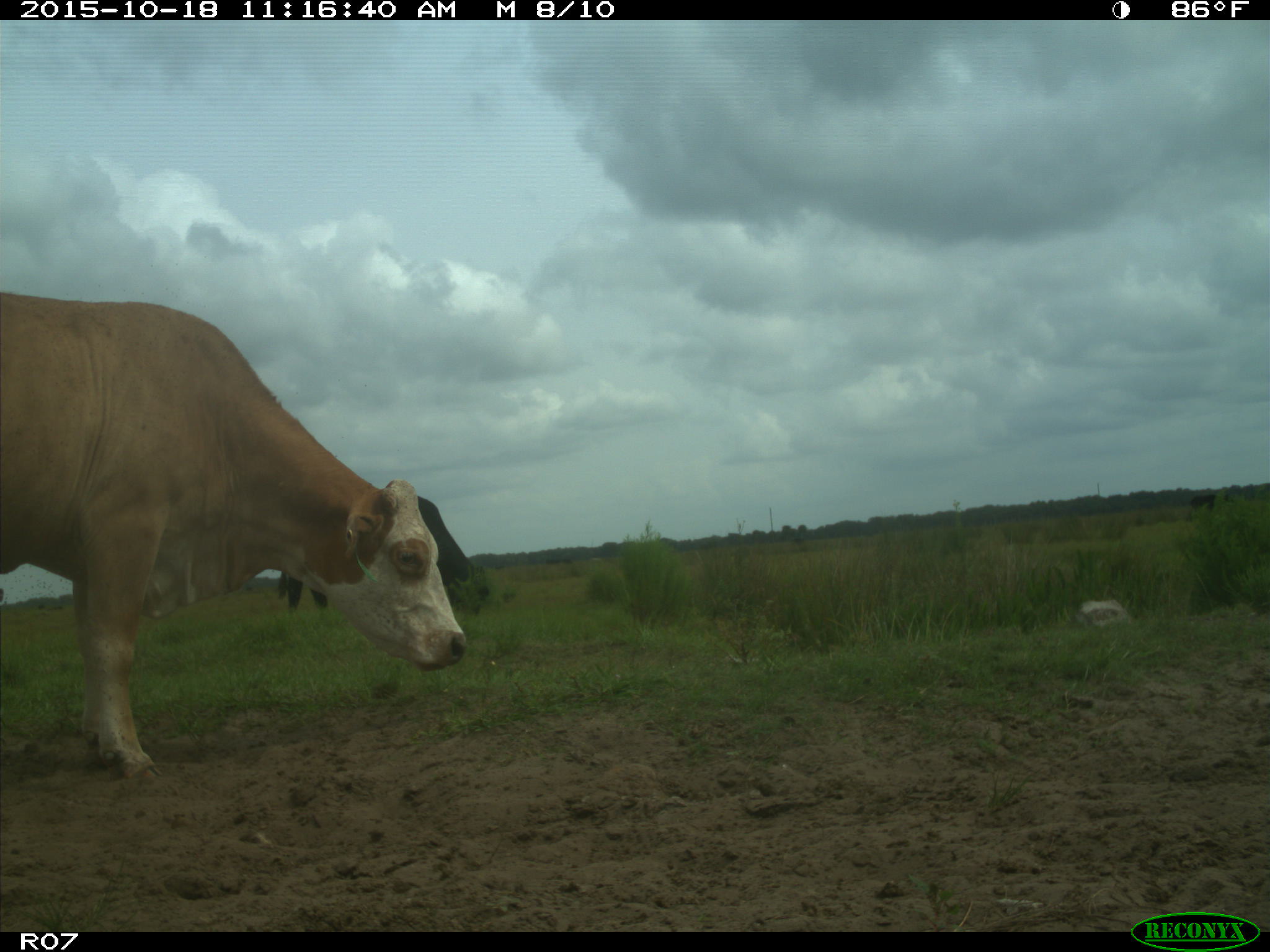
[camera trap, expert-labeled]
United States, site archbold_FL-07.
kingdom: Animalia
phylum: Chordata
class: Mammalia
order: Artiodactyla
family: Bovidae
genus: Bos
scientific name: Bos taurus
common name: domestic cow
Bos taurus (domestic cow).